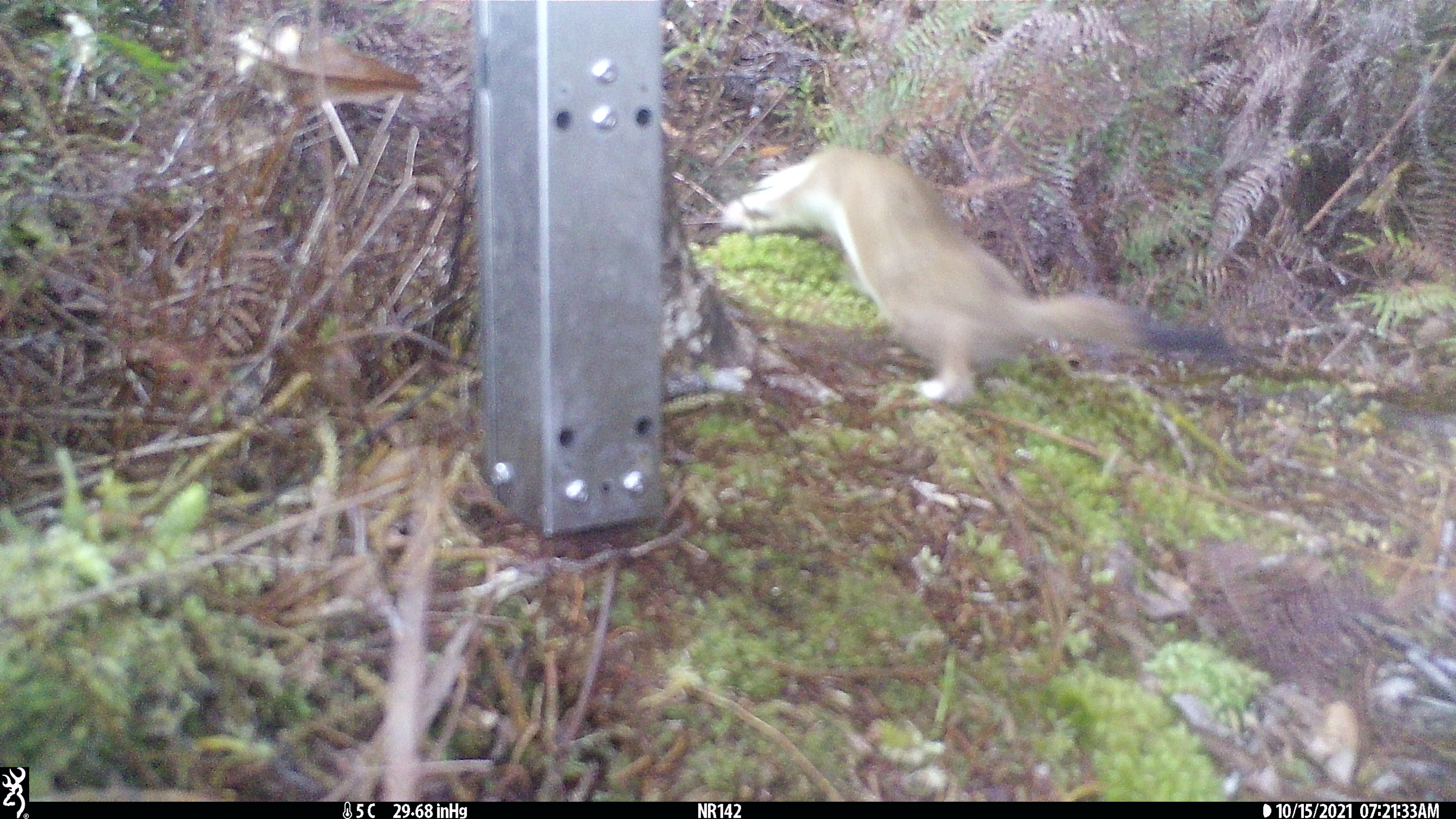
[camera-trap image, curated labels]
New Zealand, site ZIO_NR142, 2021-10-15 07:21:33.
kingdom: Animalia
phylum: Chordata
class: Mammalia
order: Carnivora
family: Mustelidae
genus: Mustela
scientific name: Mustela erminea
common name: stoat